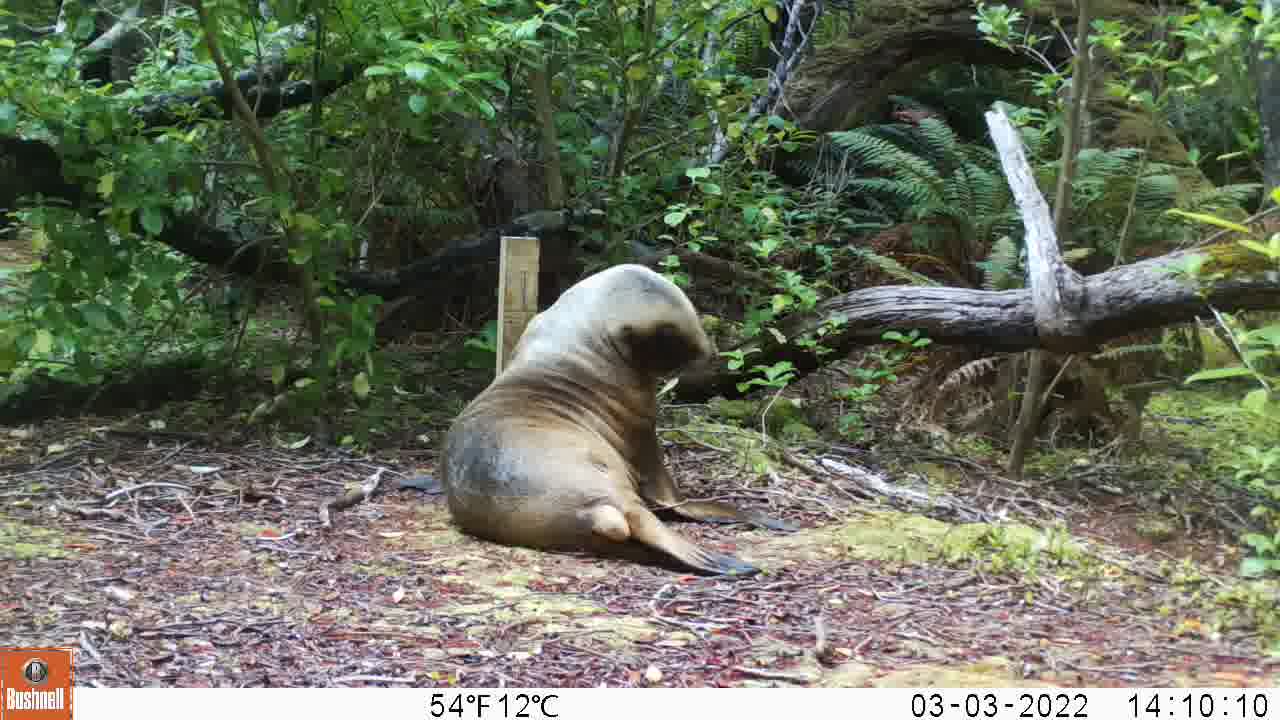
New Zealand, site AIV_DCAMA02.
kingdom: Animalia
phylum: Chordata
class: Mammalia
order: Carnivora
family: Otariidae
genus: Phocarctos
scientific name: Phocarctos hookeri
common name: new zealand sea lion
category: sealion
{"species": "sealion (new zealand sea lion) (Phocarctos hookeri)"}